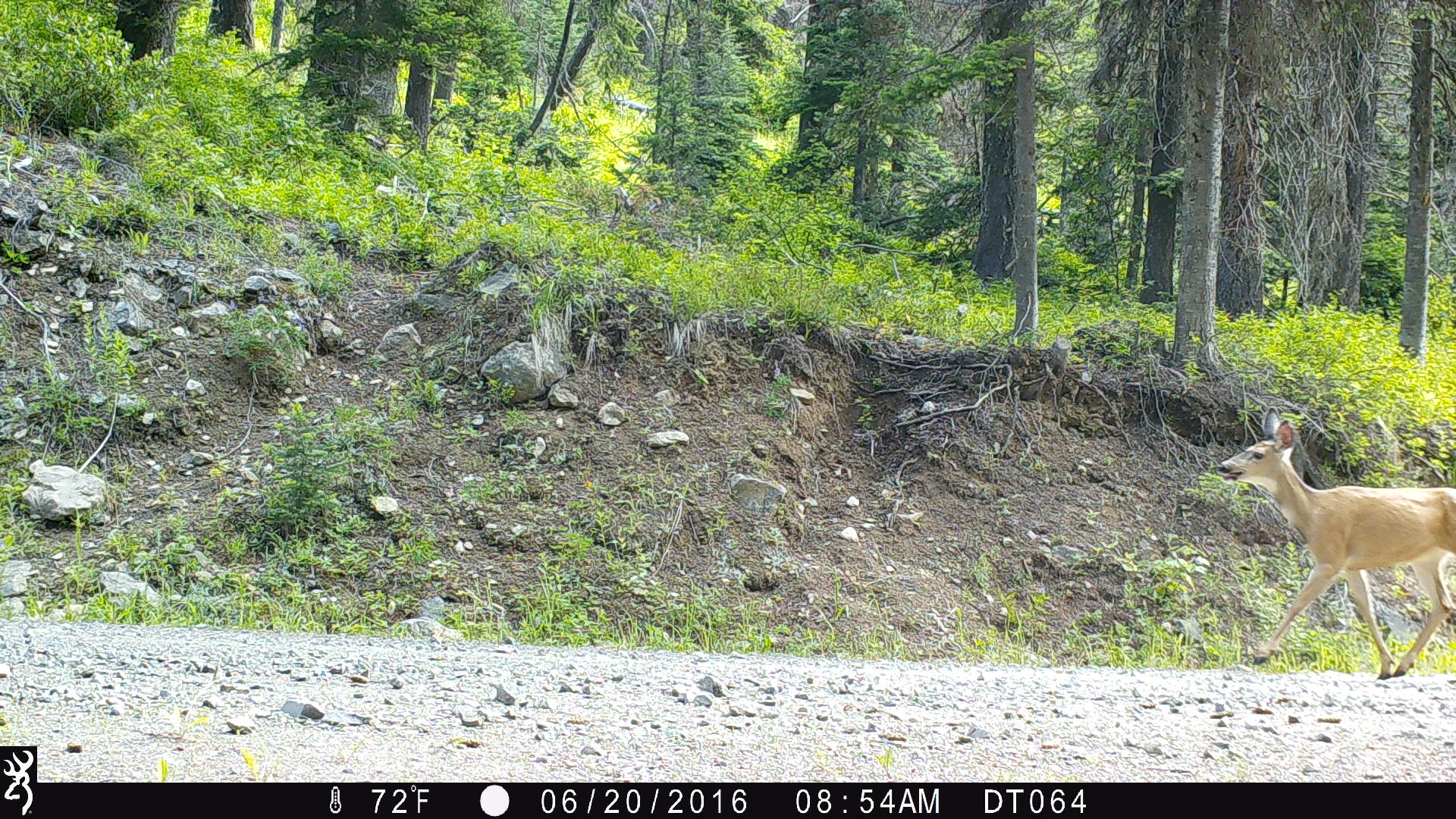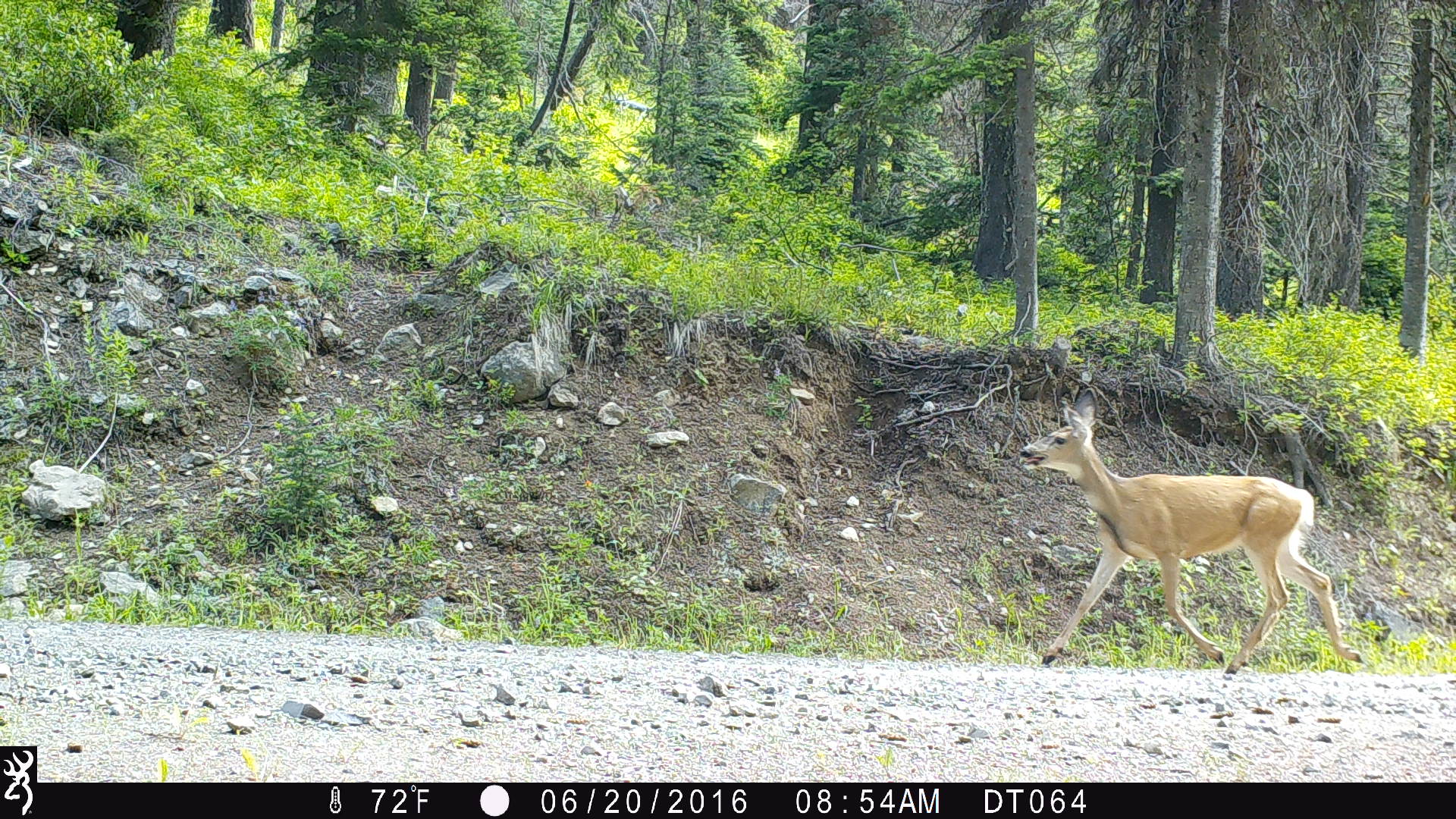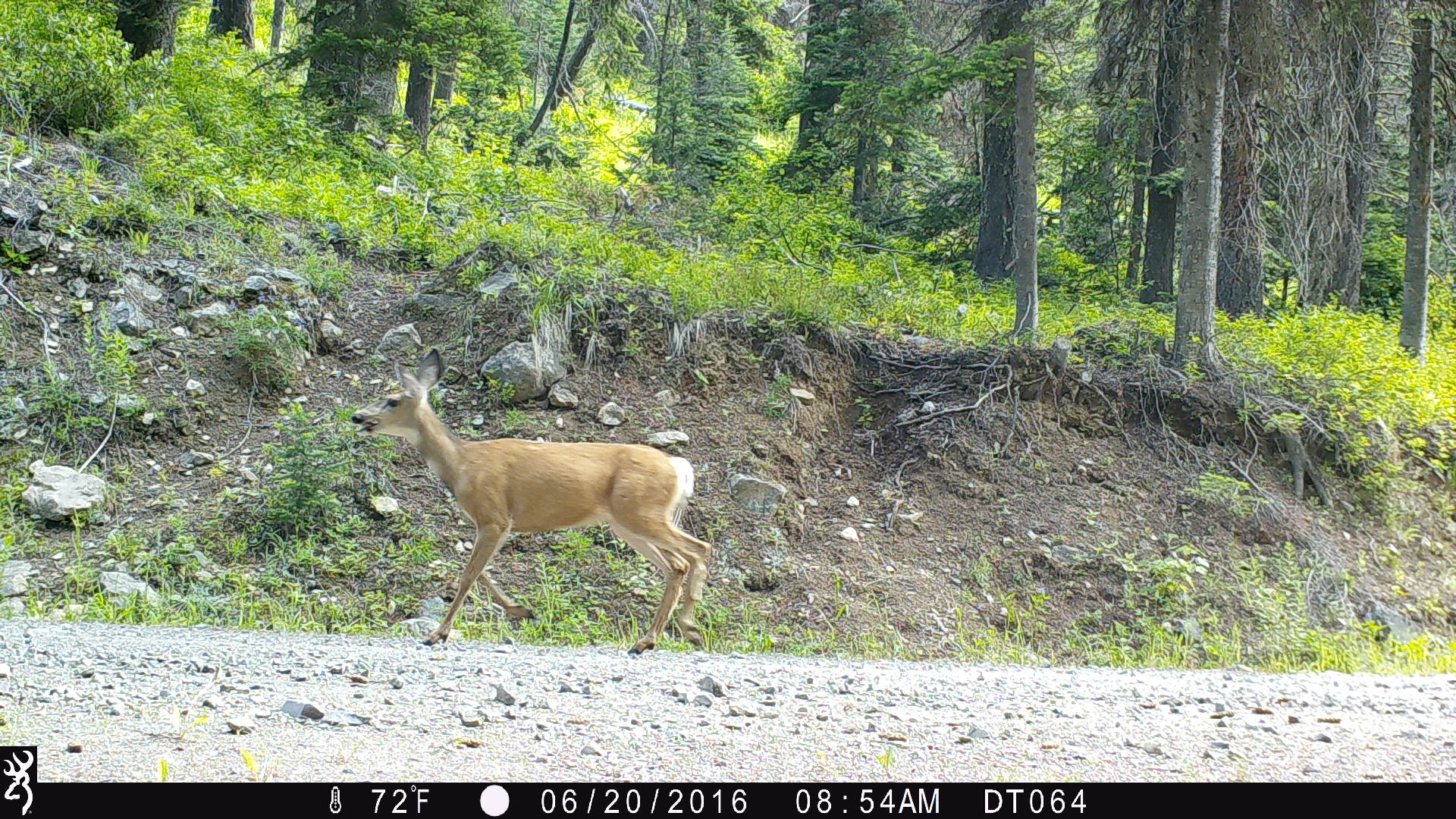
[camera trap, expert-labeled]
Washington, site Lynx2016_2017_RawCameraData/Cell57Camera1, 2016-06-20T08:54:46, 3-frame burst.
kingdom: Animalia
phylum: Chordata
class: Mammalia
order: Artiodactyla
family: Cervidae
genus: Odocoileus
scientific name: Odocoileus hemionus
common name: mule deer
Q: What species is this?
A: Odocoileus hemionus (mule deer).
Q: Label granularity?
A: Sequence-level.